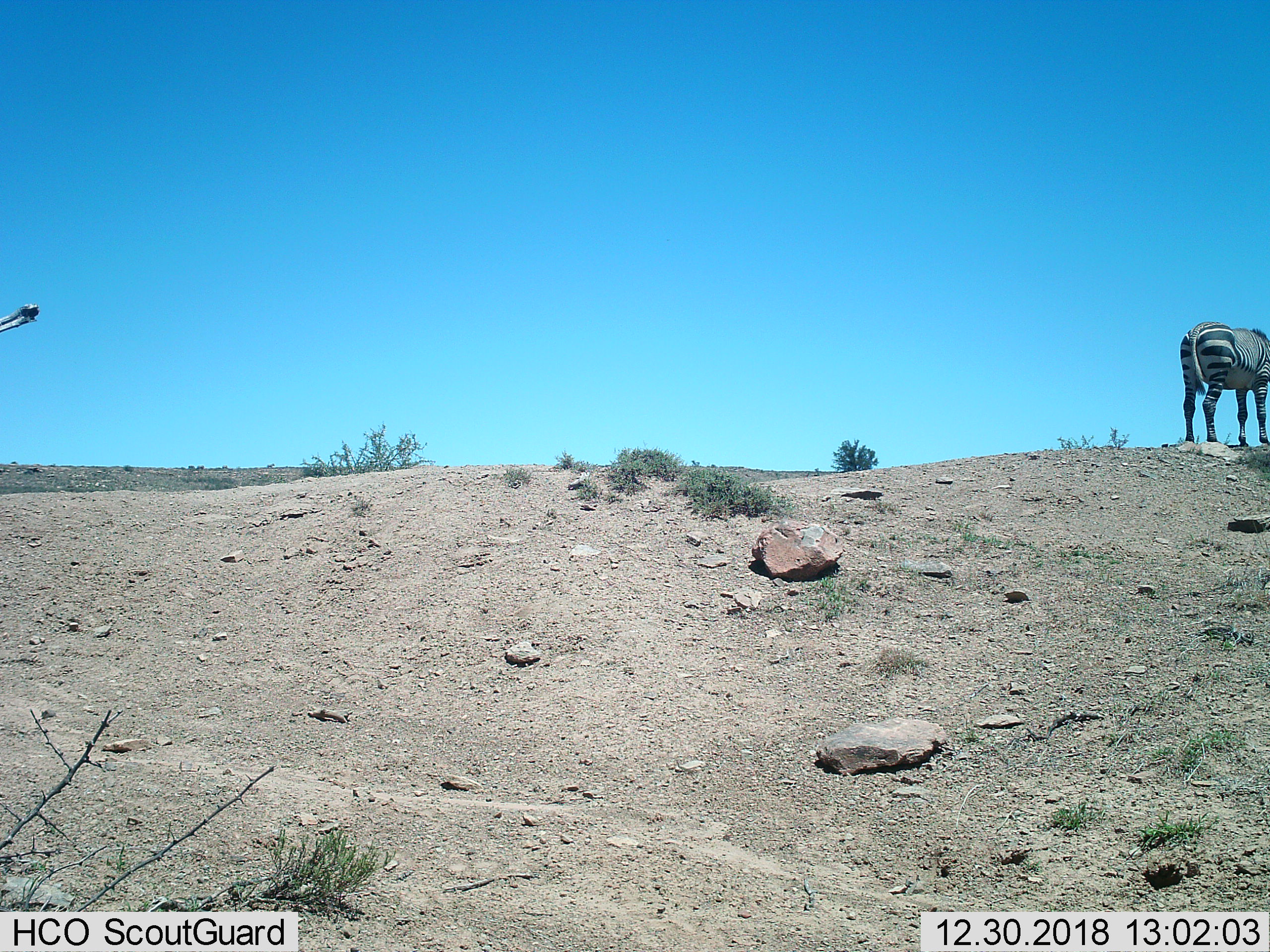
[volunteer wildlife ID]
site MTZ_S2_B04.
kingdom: Animalia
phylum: Chordata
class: Mammalia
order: Perissodactyla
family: Equidae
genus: Equus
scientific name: Equus zebra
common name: mountain zebra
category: zebramountain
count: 1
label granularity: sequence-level